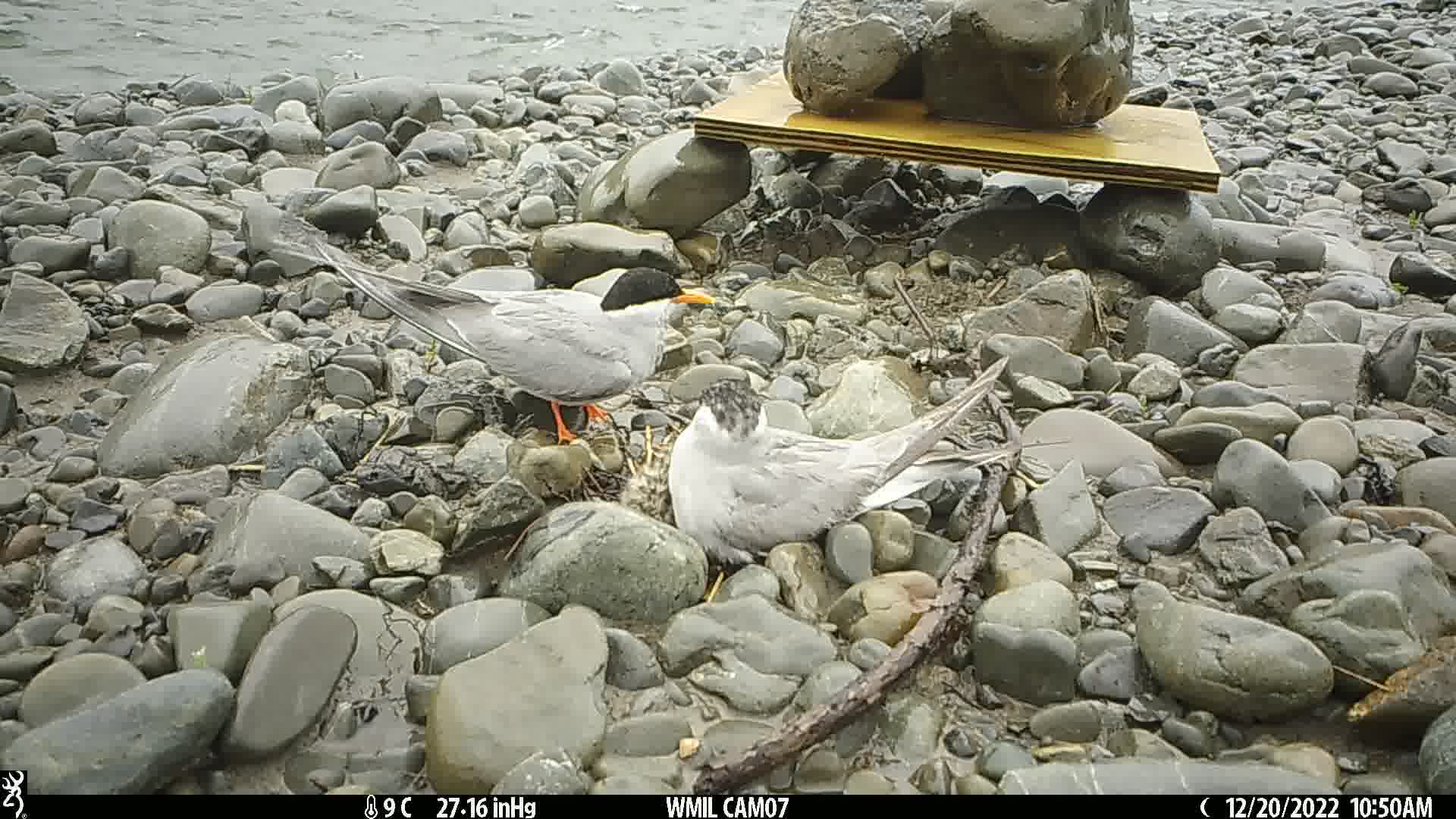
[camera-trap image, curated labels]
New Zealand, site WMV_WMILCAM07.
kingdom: Animalia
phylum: Chordata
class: Aves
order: Charadriiformes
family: Laridae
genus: Chlidonias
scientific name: Chlidonias albostriatus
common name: black-fronted tern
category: black fronted tern